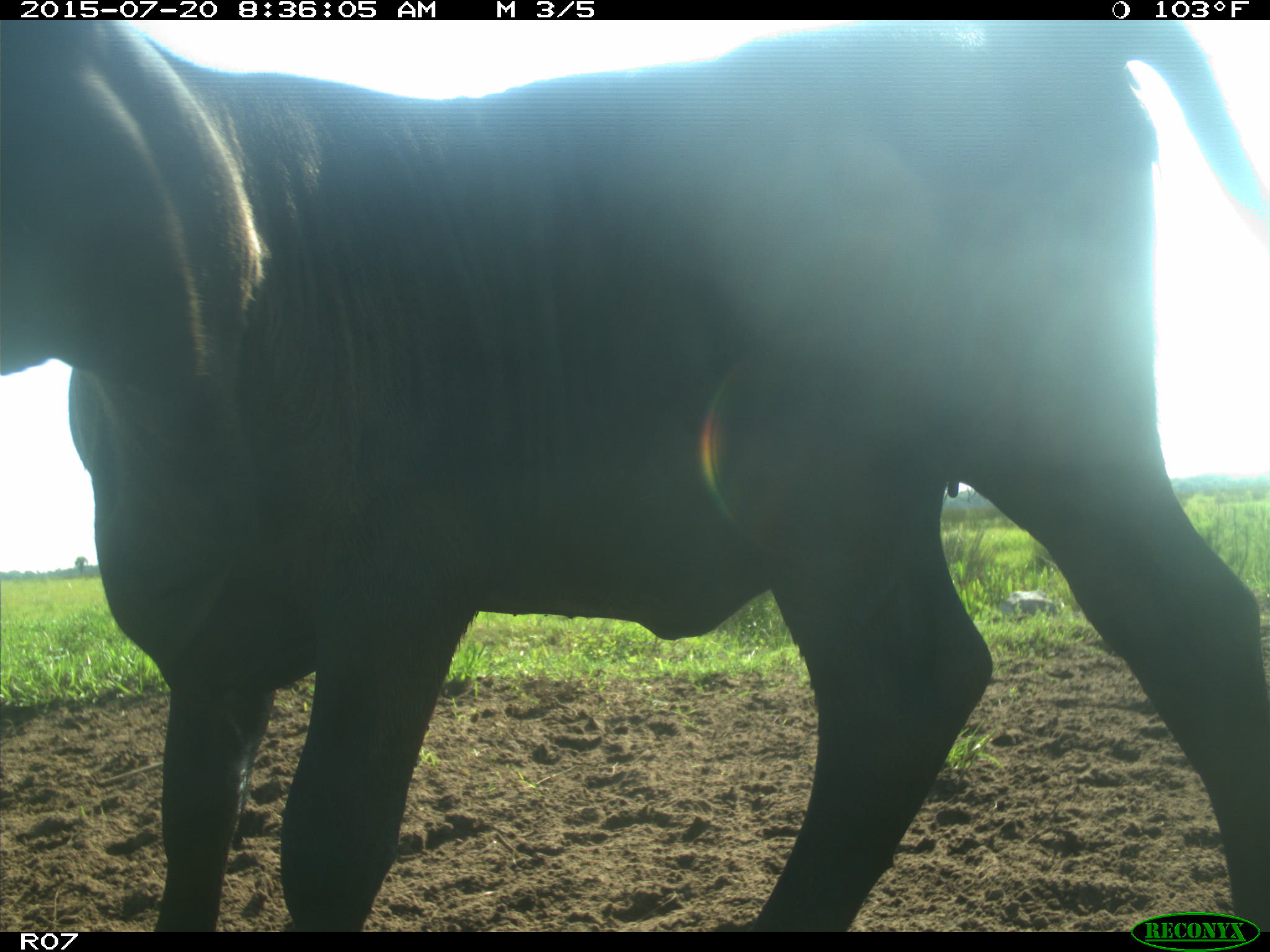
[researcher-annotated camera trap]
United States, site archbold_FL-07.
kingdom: Animalia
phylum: Chordata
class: Mammalia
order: Artiodactyla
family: Bovidae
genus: Bos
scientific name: Bos taurus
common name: domestic cow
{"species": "Bos taurus (domestic cow)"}